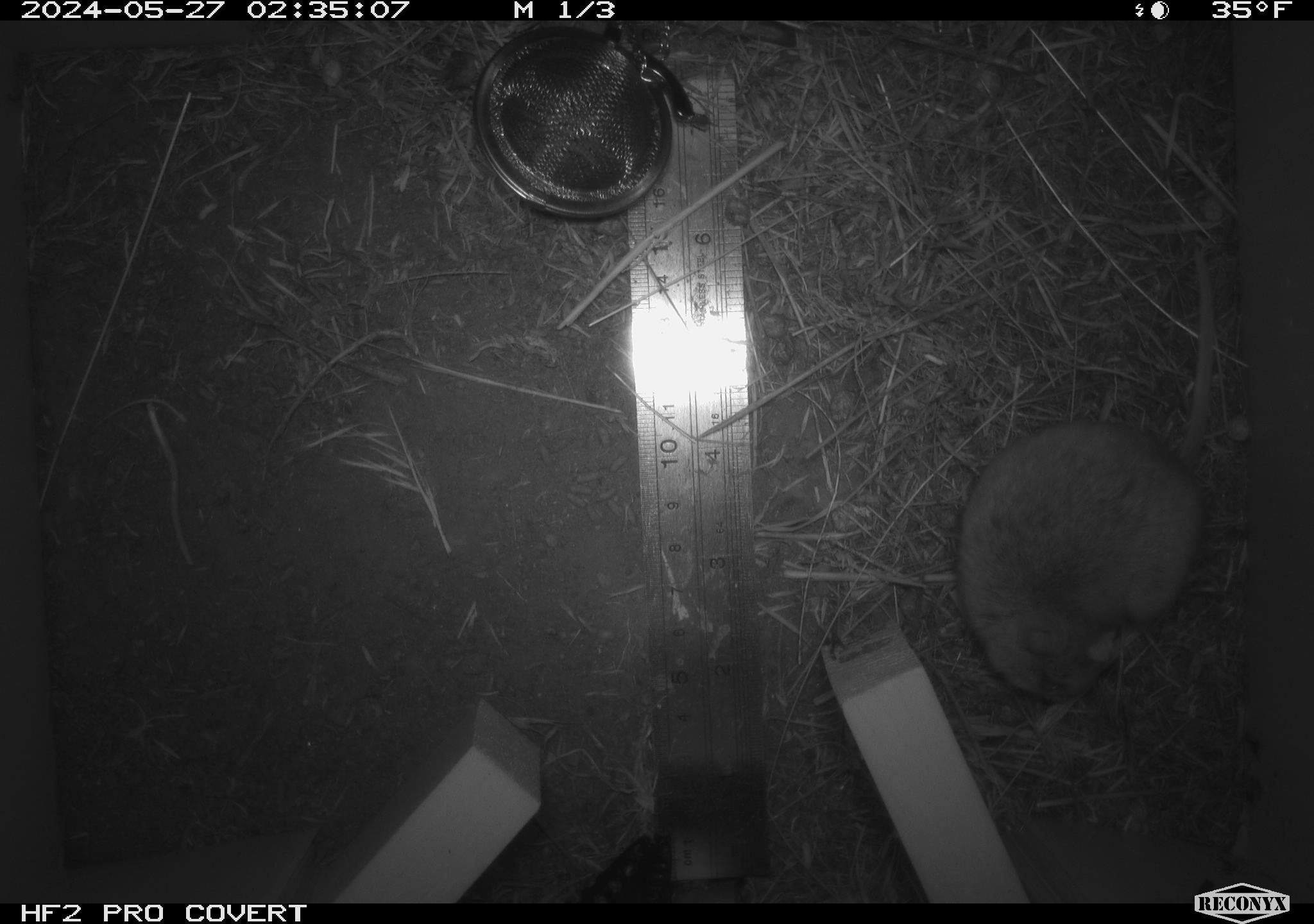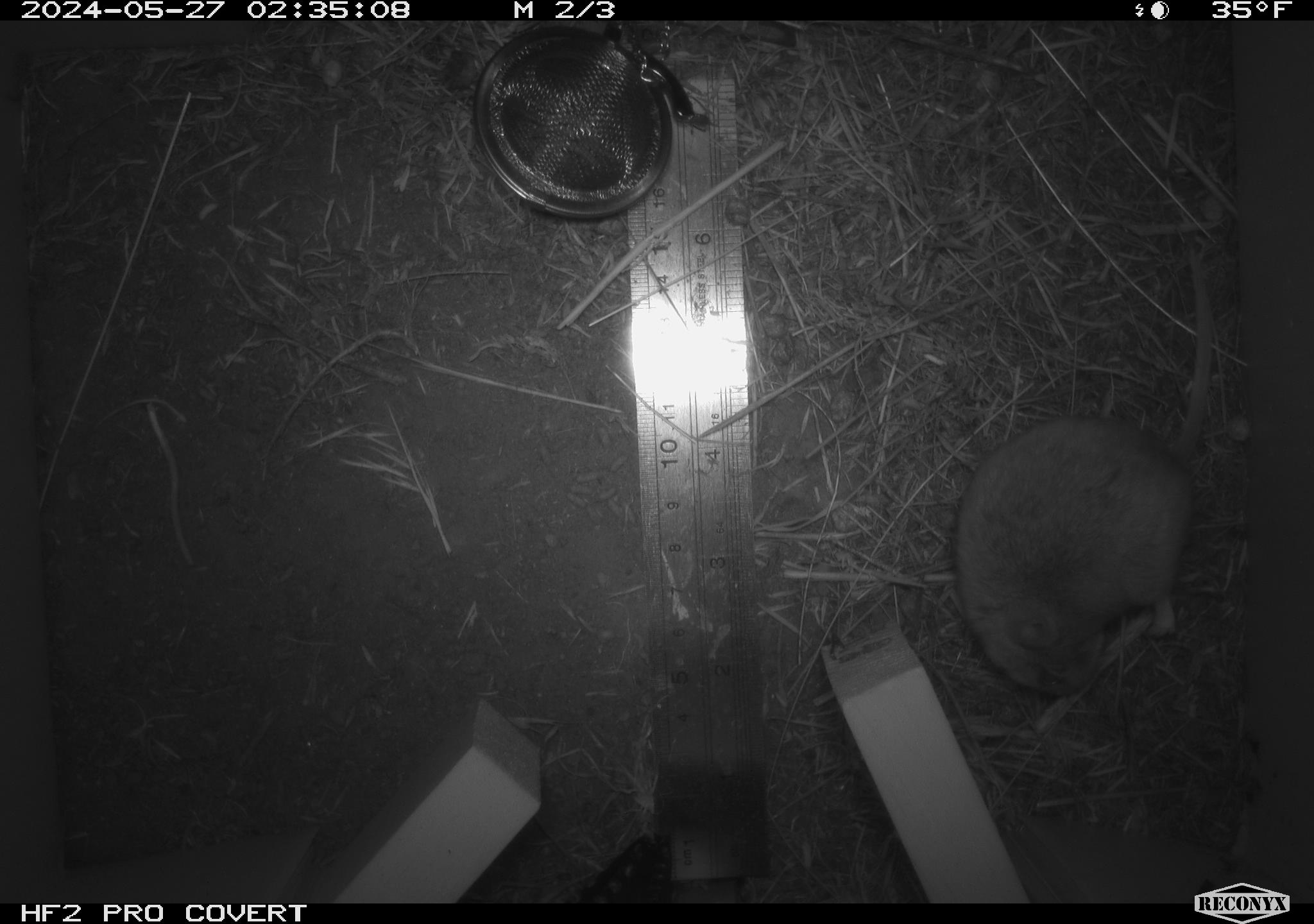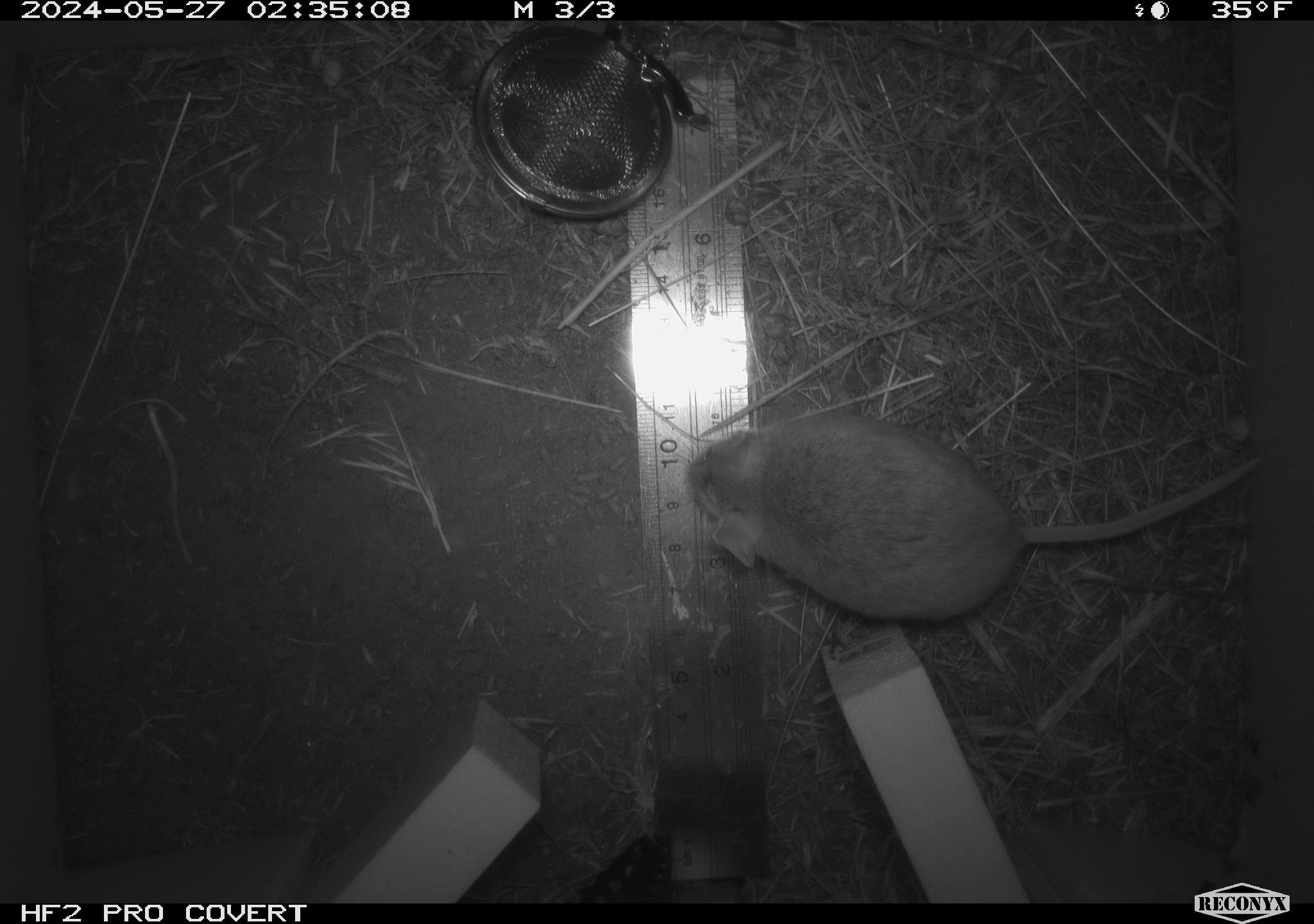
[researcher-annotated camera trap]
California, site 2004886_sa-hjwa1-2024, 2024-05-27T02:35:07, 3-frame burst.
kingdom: Animalia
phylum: Chordata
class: Mammalia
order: Rodentia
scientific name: Rodentia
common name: rodent